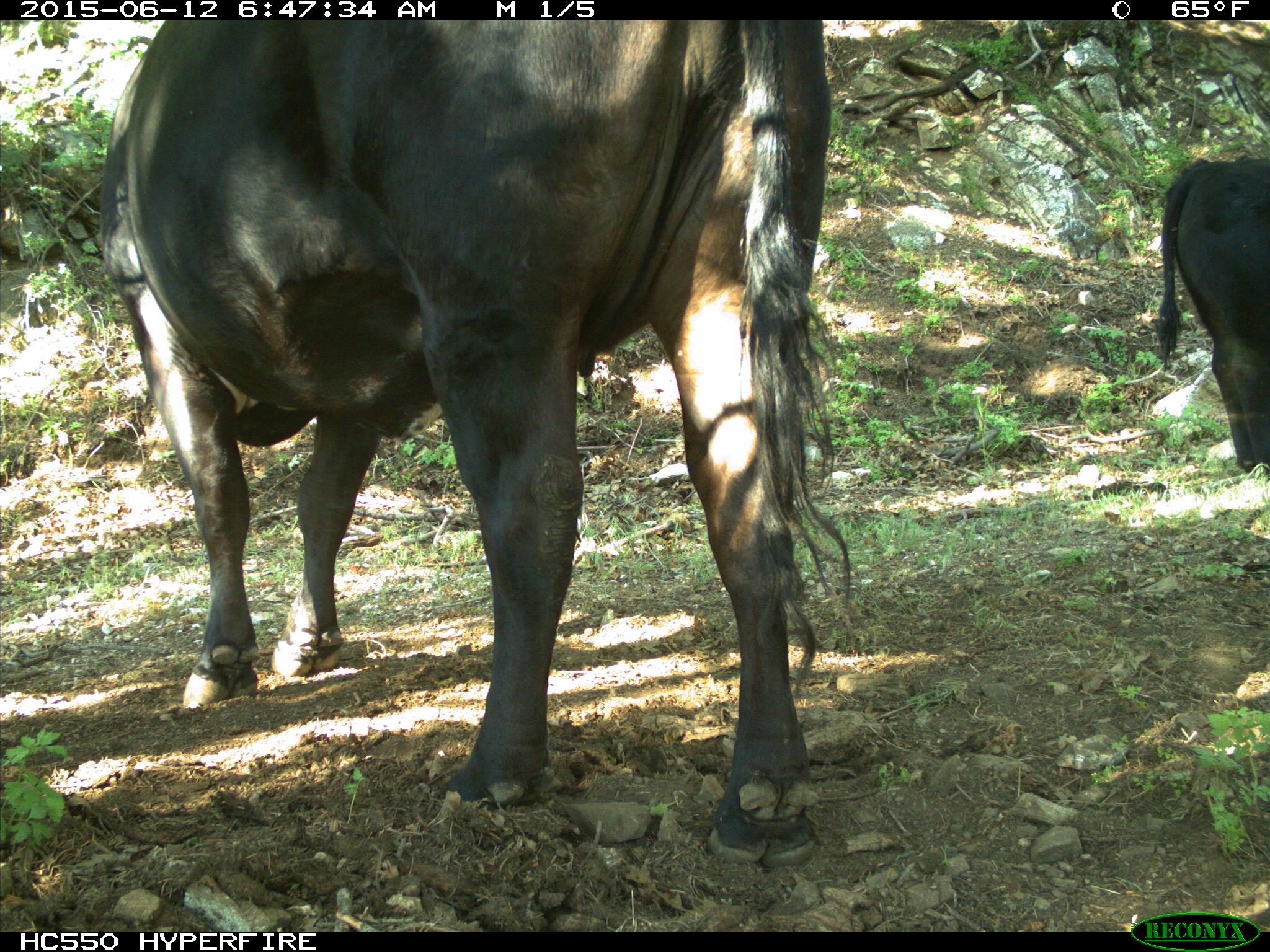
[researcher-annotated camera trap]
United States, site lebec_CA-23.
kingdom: Animalia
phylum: Chordata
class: Mammalia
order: Artiodactyla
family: Bovidae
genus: Bos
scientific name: Bos taurus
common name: domestic cow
Bos taurus (domestic cow).